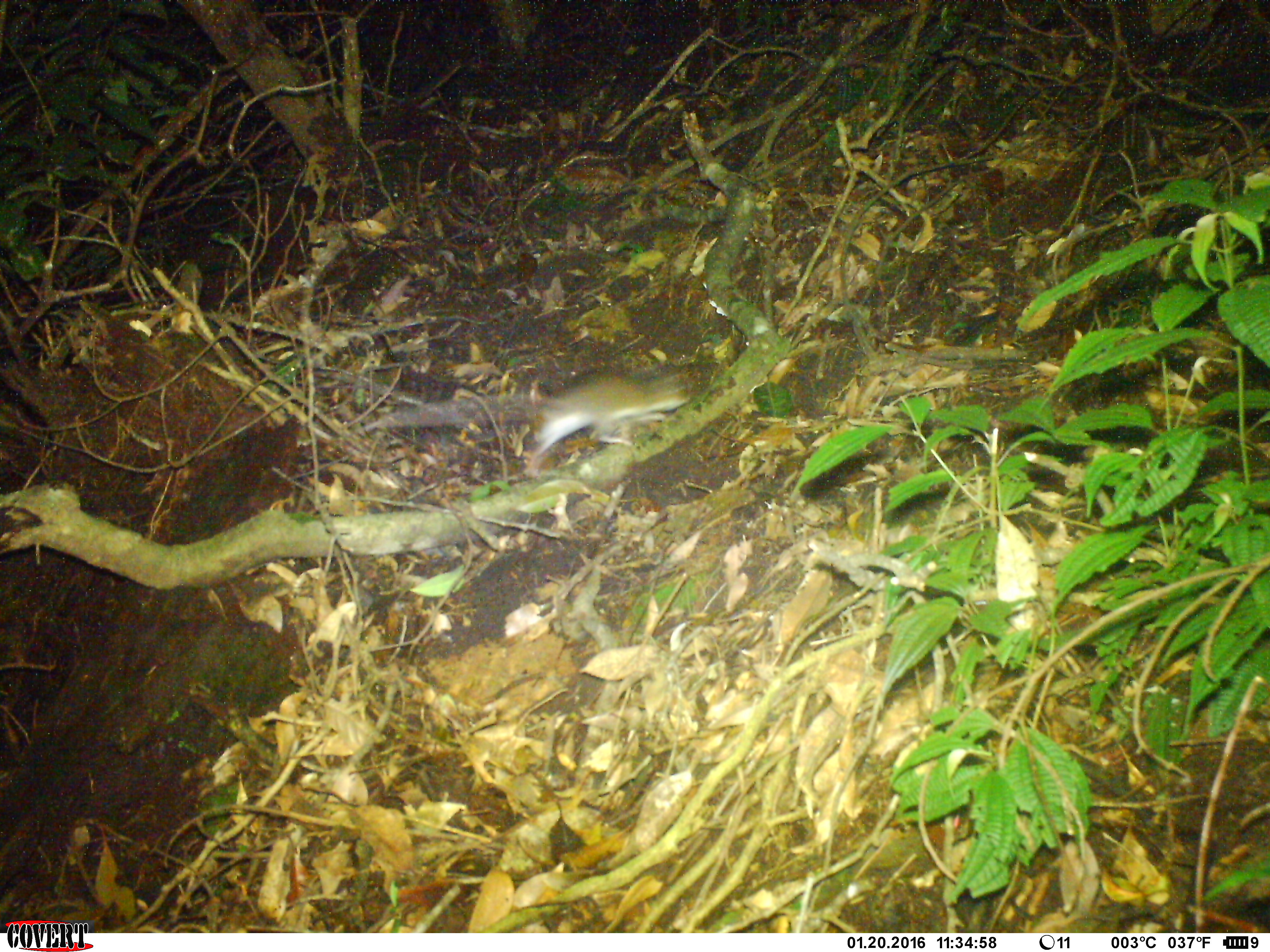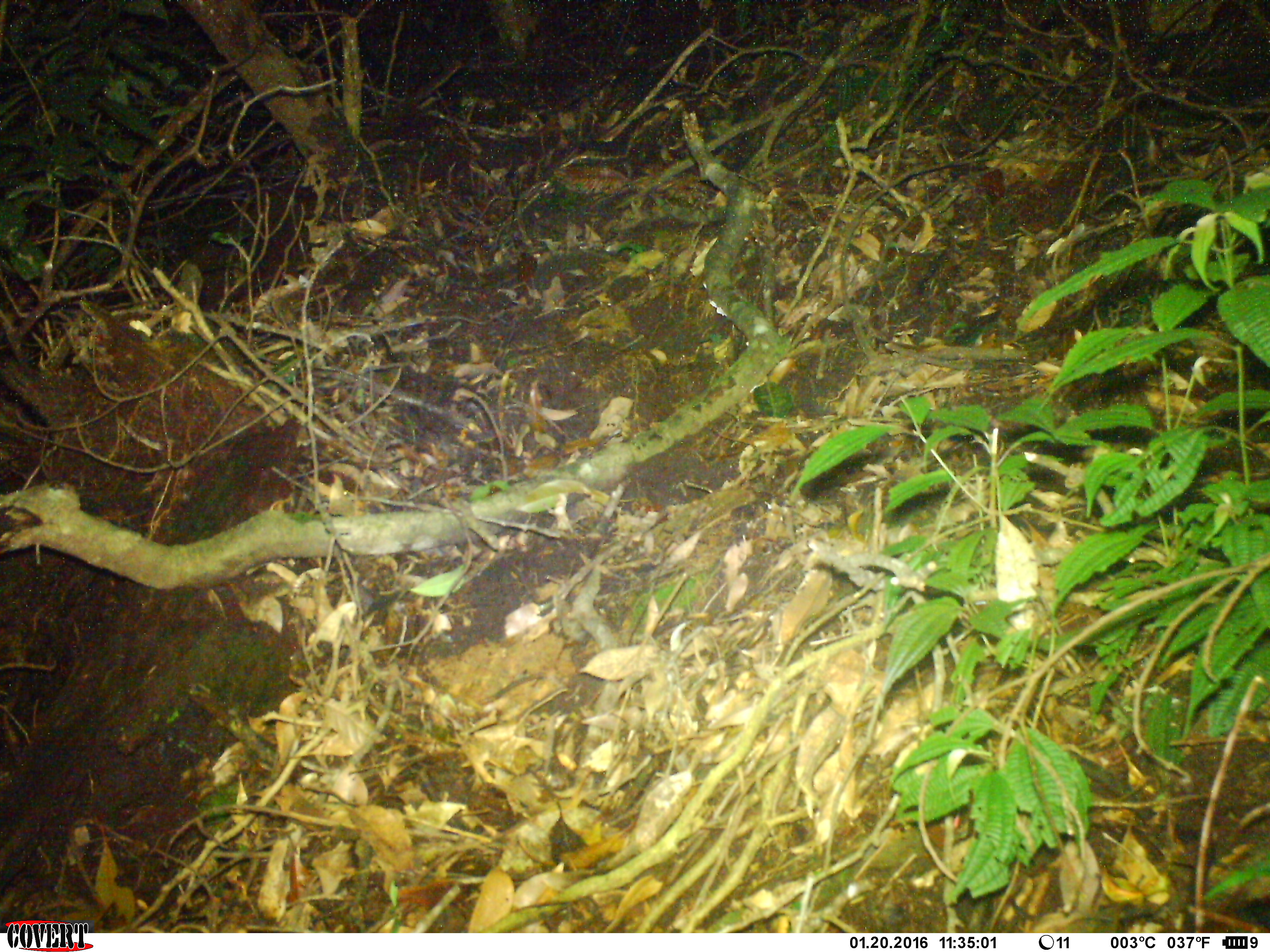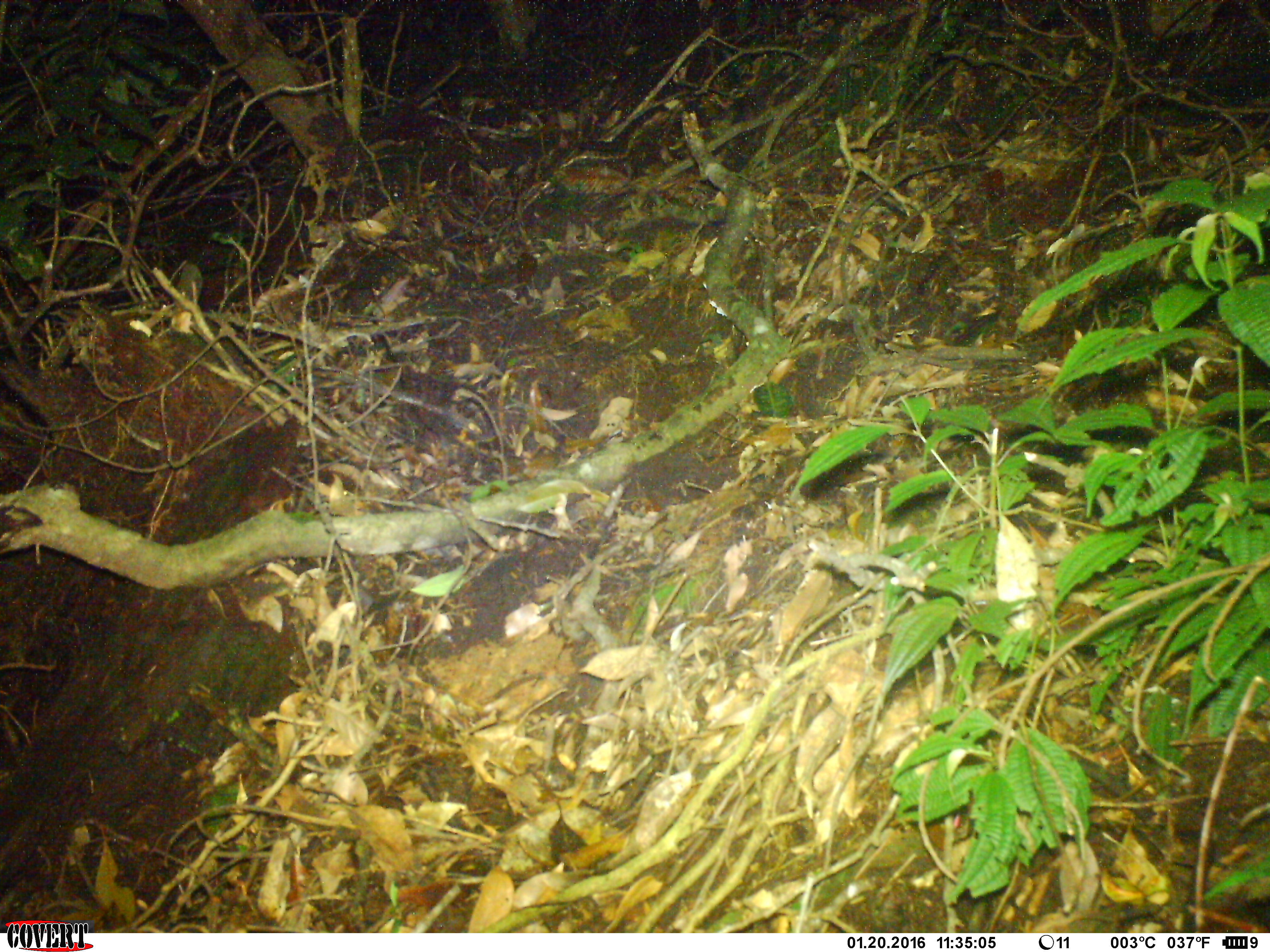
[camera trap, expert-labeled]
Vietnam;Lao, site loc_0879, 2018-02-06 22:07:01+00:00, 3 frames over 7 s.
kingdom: Animalia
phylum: Chordata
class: Mammalia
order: Rodentia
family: Muridae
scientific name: Muridae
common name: old-world mice and rats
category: unidentified murid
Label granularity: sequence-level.